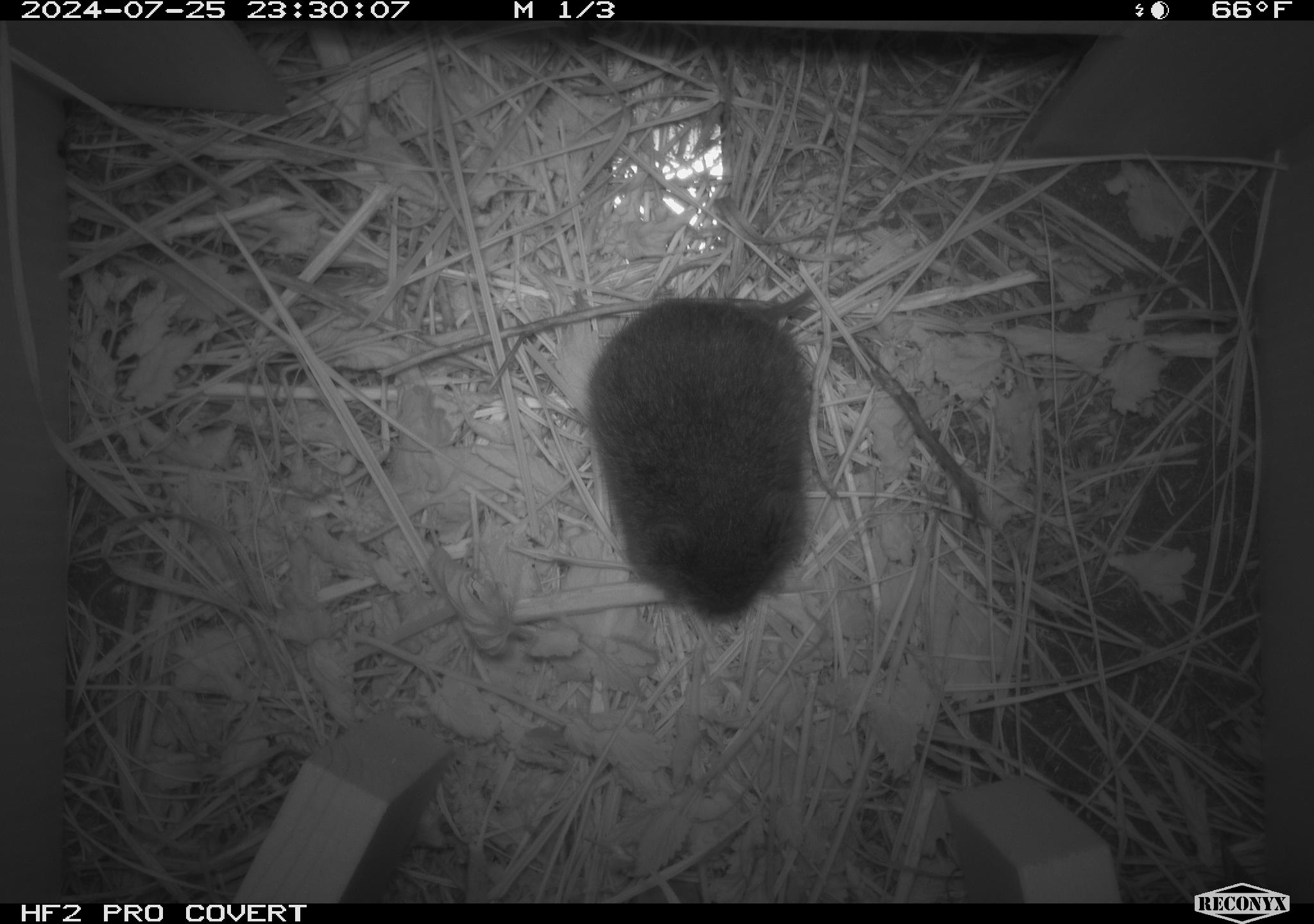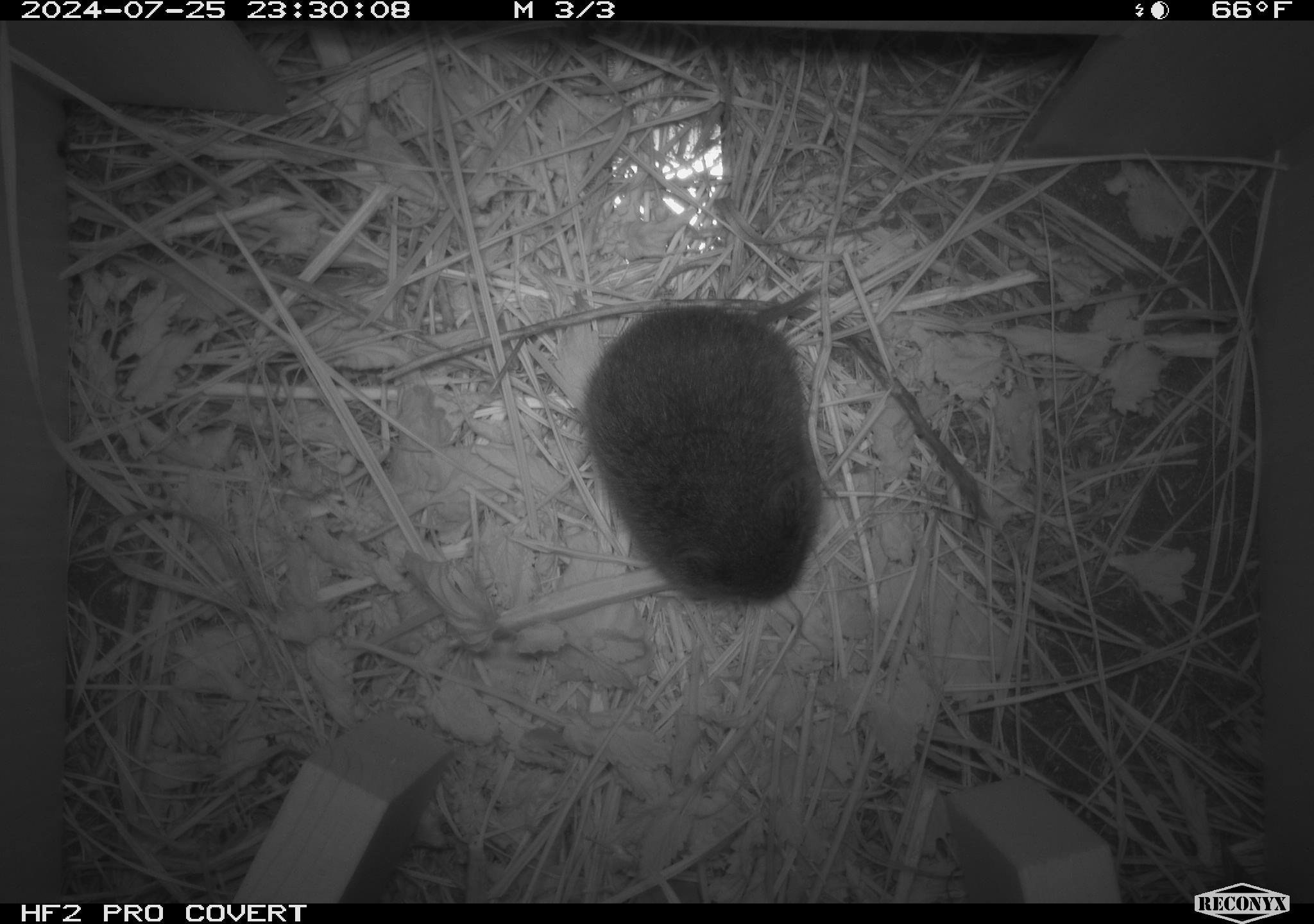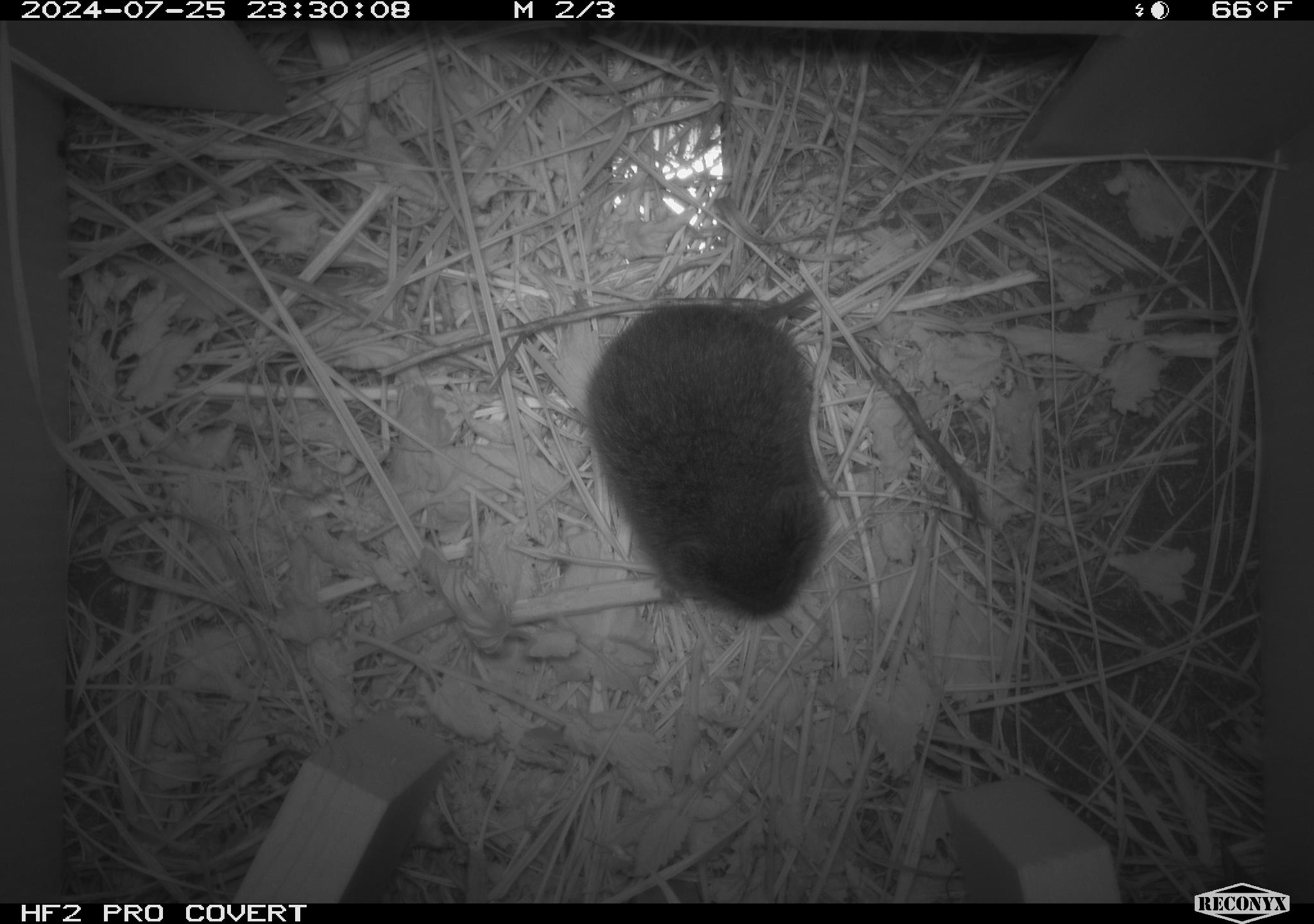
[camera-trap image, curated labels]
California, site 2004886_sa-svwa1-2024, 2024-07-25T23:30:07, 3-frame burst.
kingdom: Animalia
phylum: Chordata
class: Mammalia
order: Rodentia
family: Cricetidae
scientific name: Arvicolinae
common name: voles, lemmings, and muskrats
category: arvicolinae subfamily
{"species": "arvicolinae subfamily (voles, lemmings, and muskrats) (Arvicolinae)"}